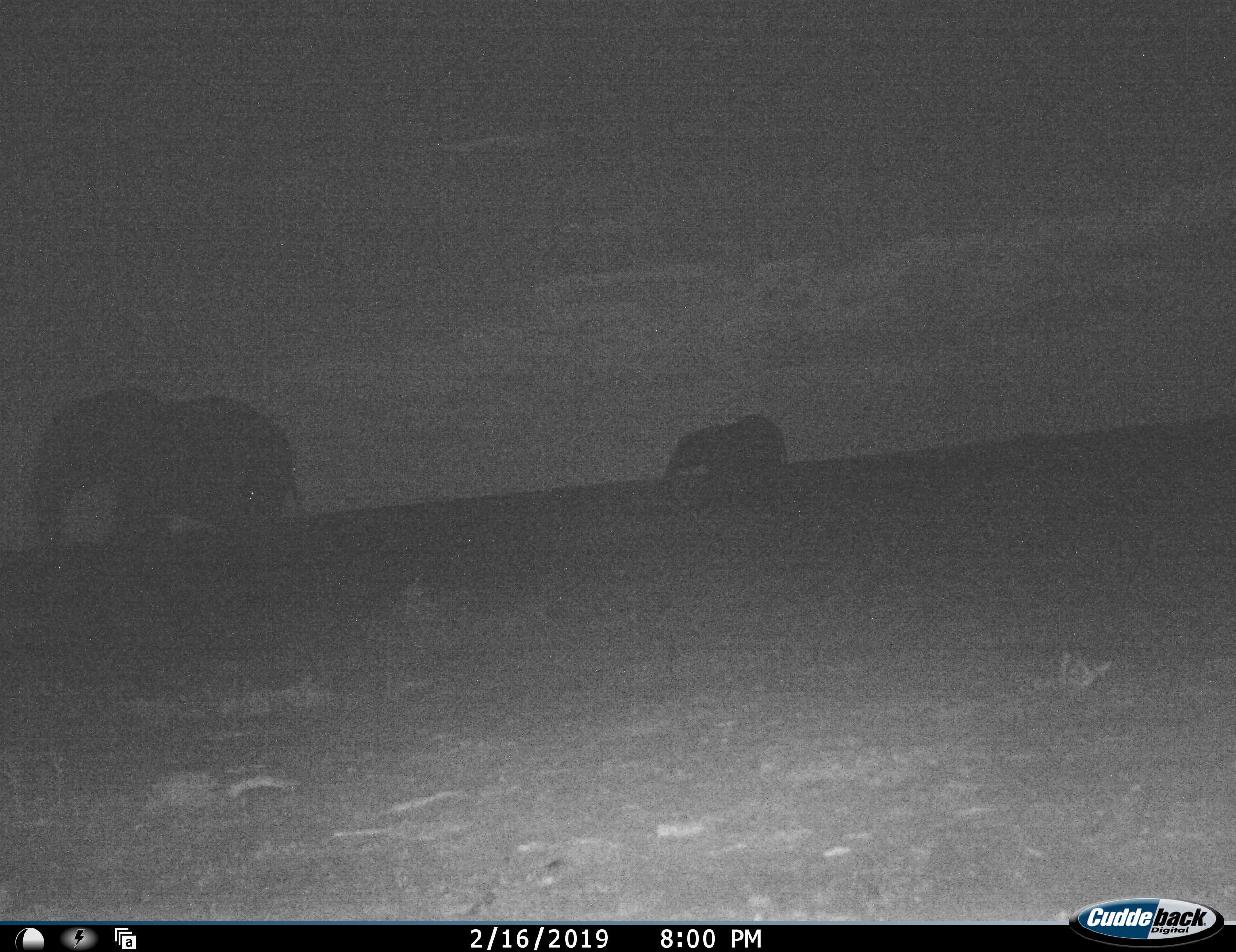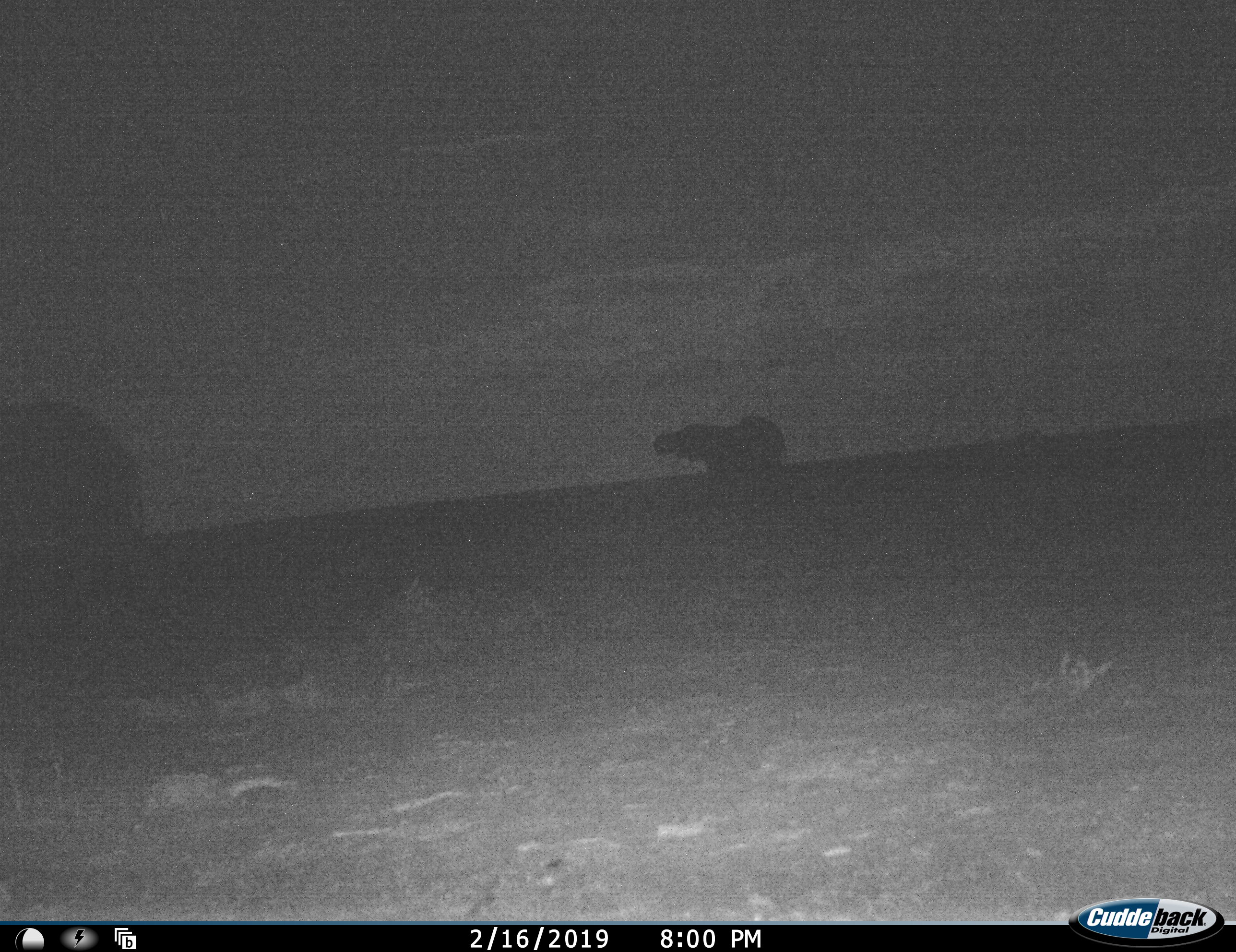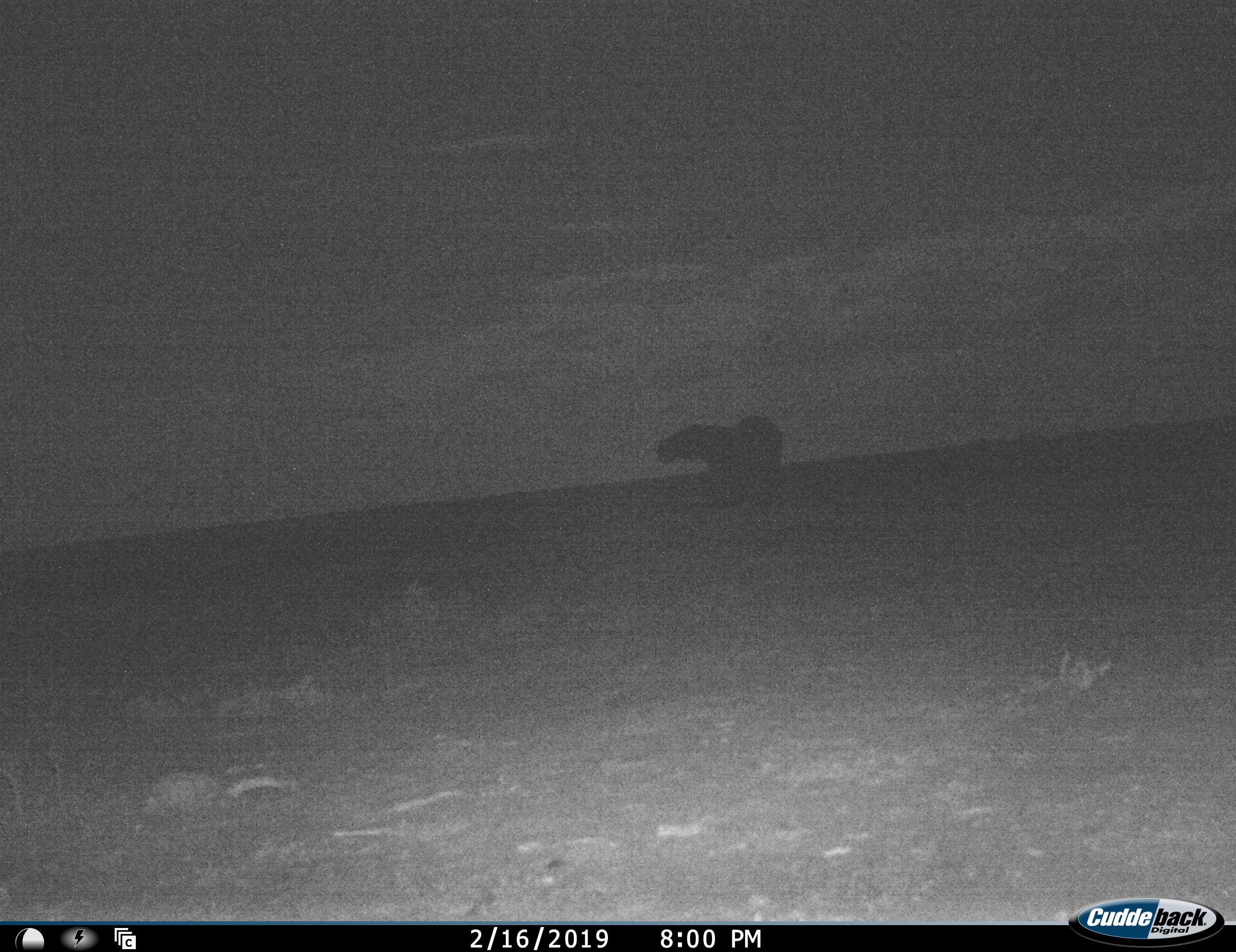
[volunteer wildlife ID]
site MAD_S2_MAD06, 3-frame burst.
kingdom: Animalia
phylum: Chordata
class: Mammalia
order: Proboscidea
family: Elephantidae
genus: Loxodonta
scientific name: Loxodonta africana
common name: african bush elephant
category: elephant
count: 2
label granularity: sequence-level